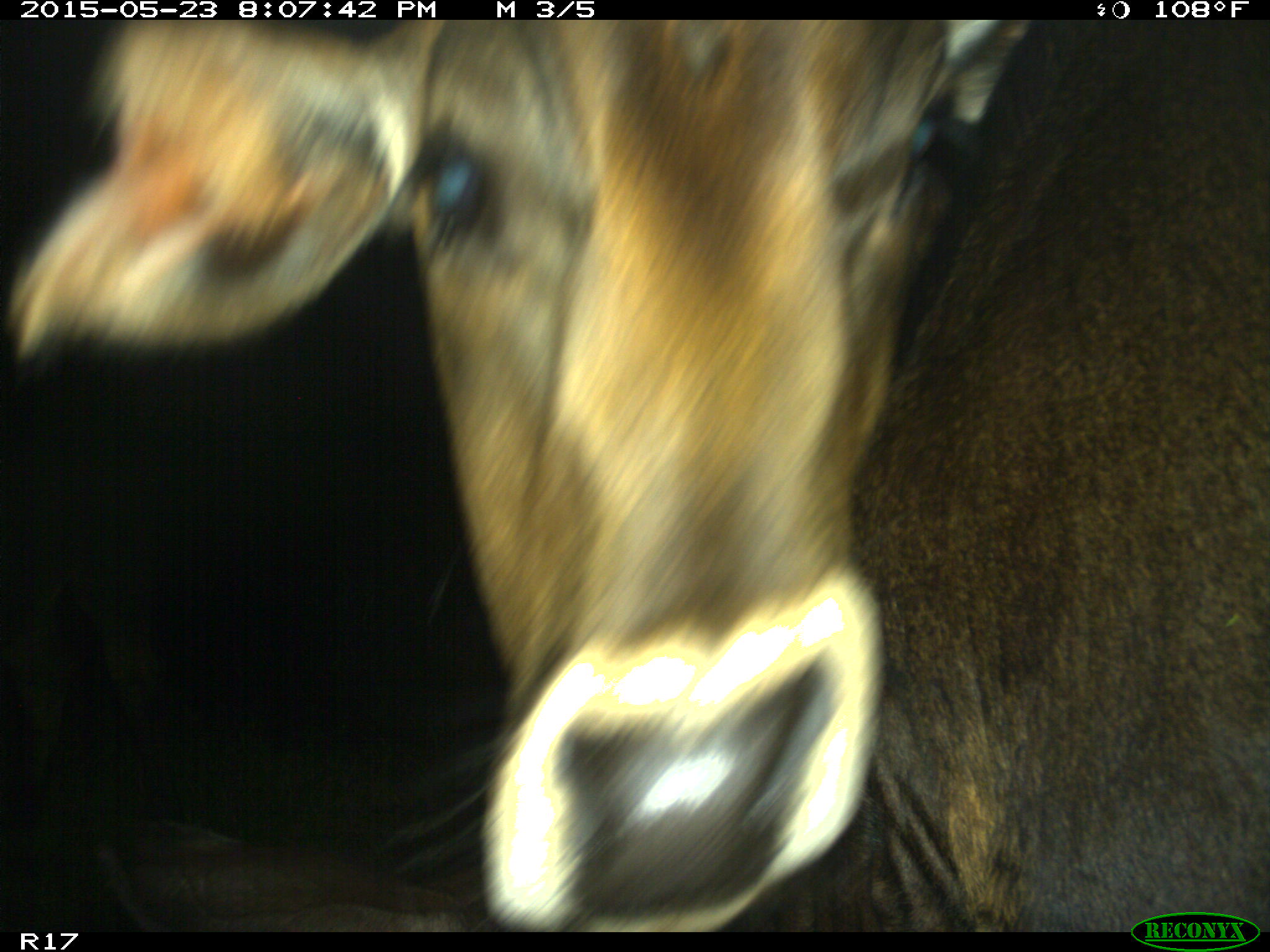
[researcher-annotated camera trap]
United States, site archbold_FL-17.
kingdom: Animalia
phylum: Chordata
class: Mammalia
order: Artiodactyla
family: Bovidae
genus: Bos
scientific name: Bos taurus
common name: domestic cow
Bos taurus (domestic cow).